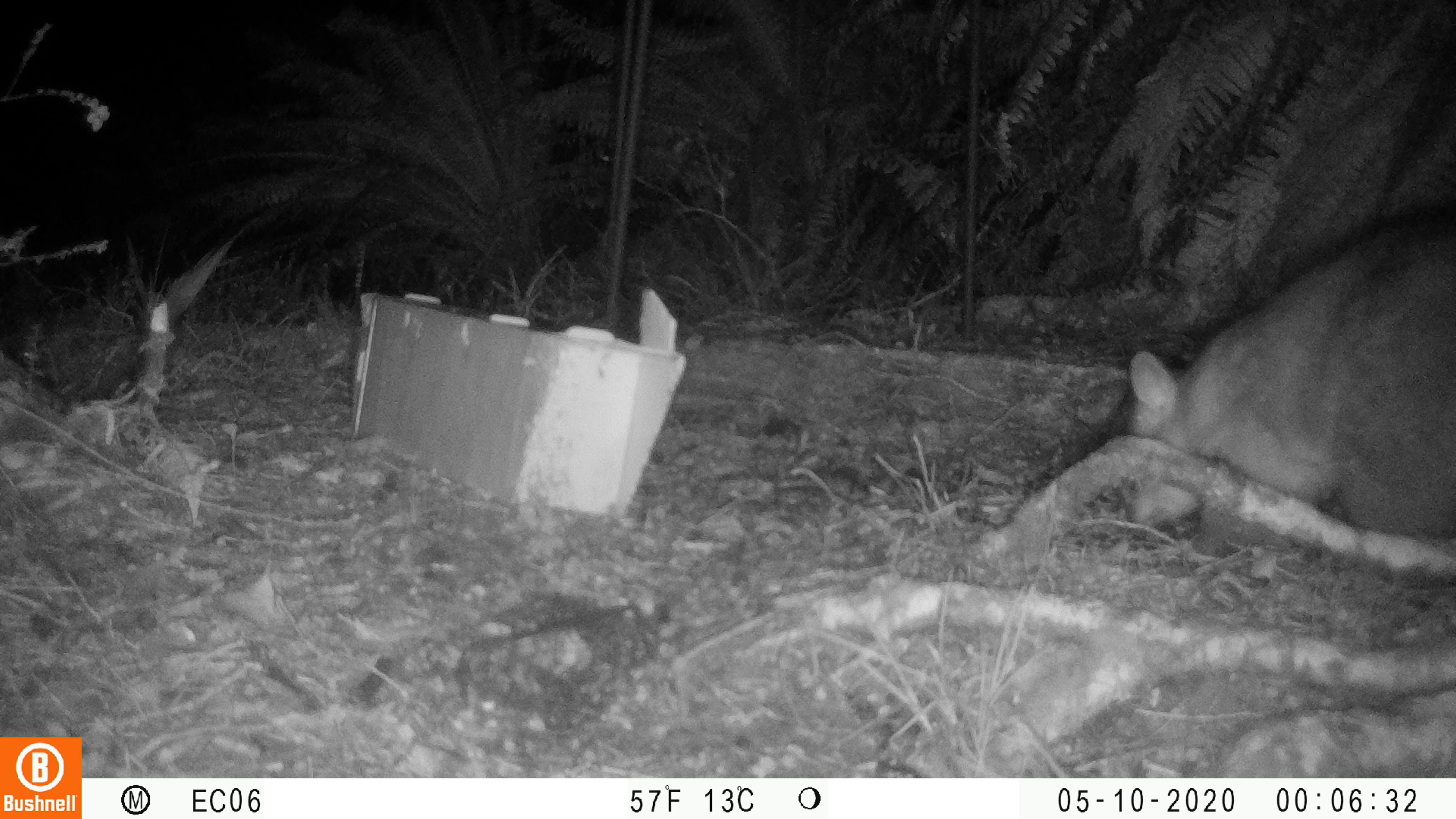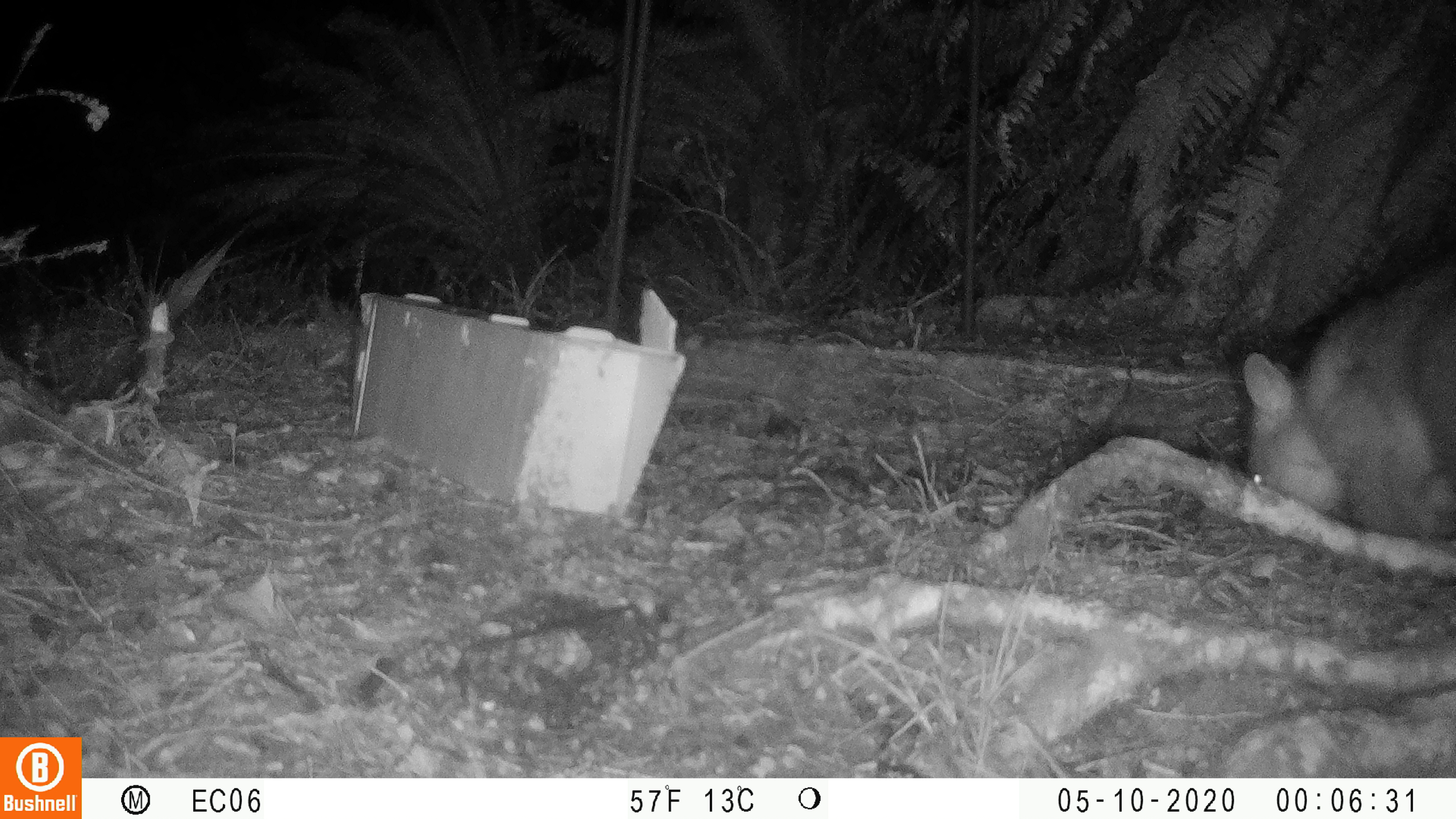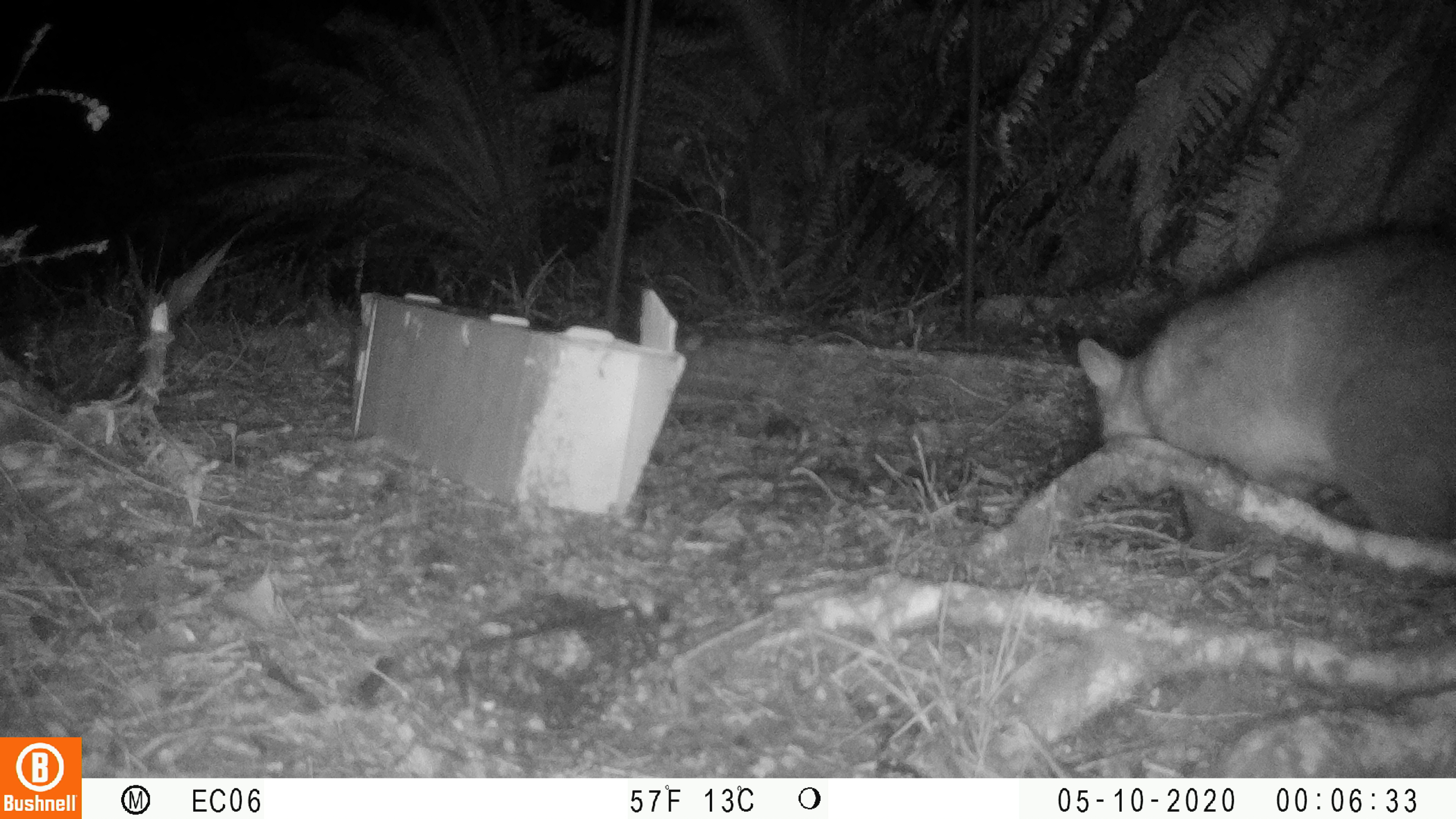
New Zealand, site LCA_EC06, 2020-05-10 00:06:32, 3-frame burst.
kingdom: Animalia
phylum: Chordata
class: Mammalia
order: Diprotodontia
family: Phalangeridae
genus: Trichosurus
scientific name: Trichosurus vulpecula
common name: common brushtail possum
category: possum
Possum (common brushtail possum) (Trichosurus vulpecula).